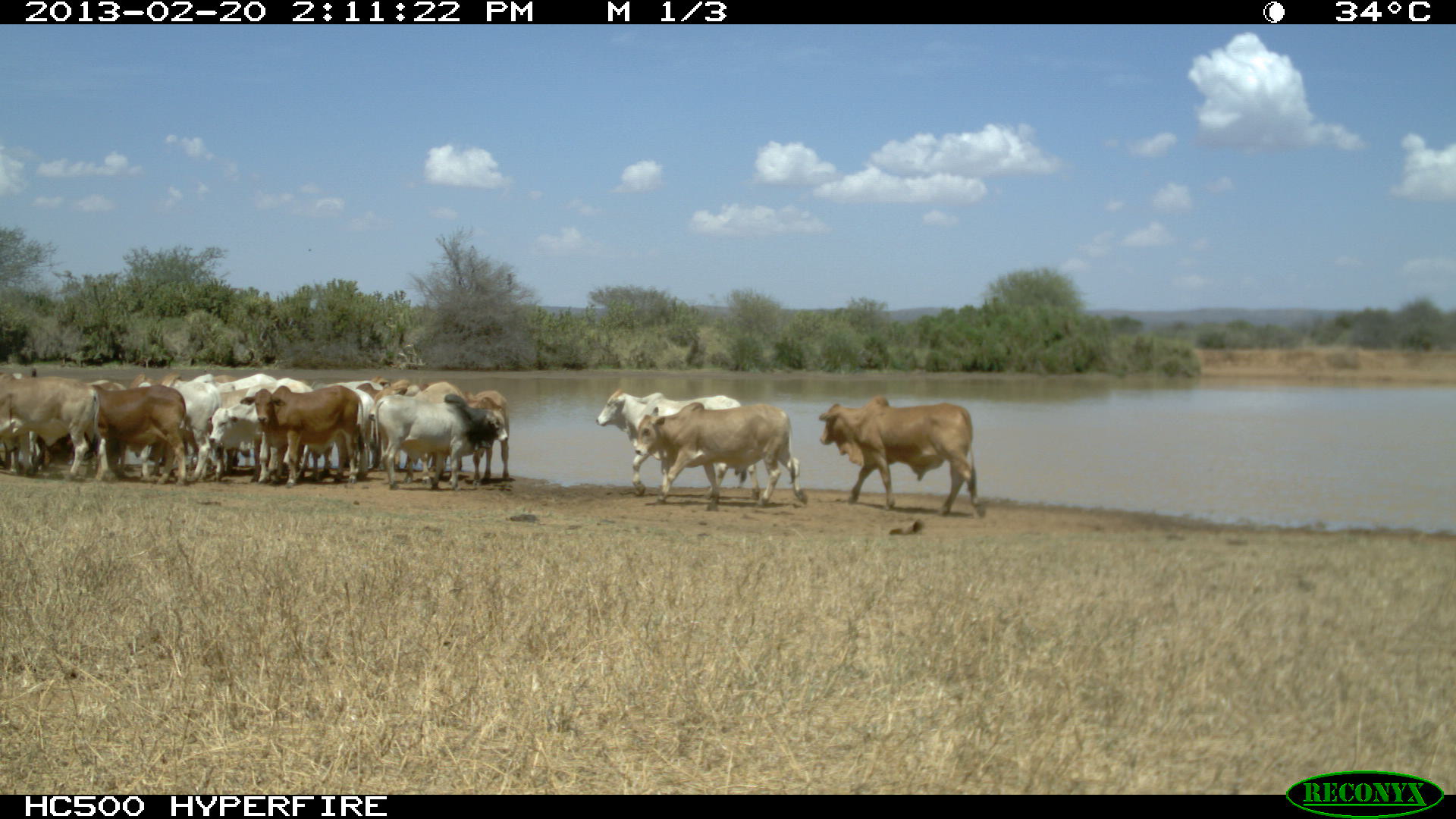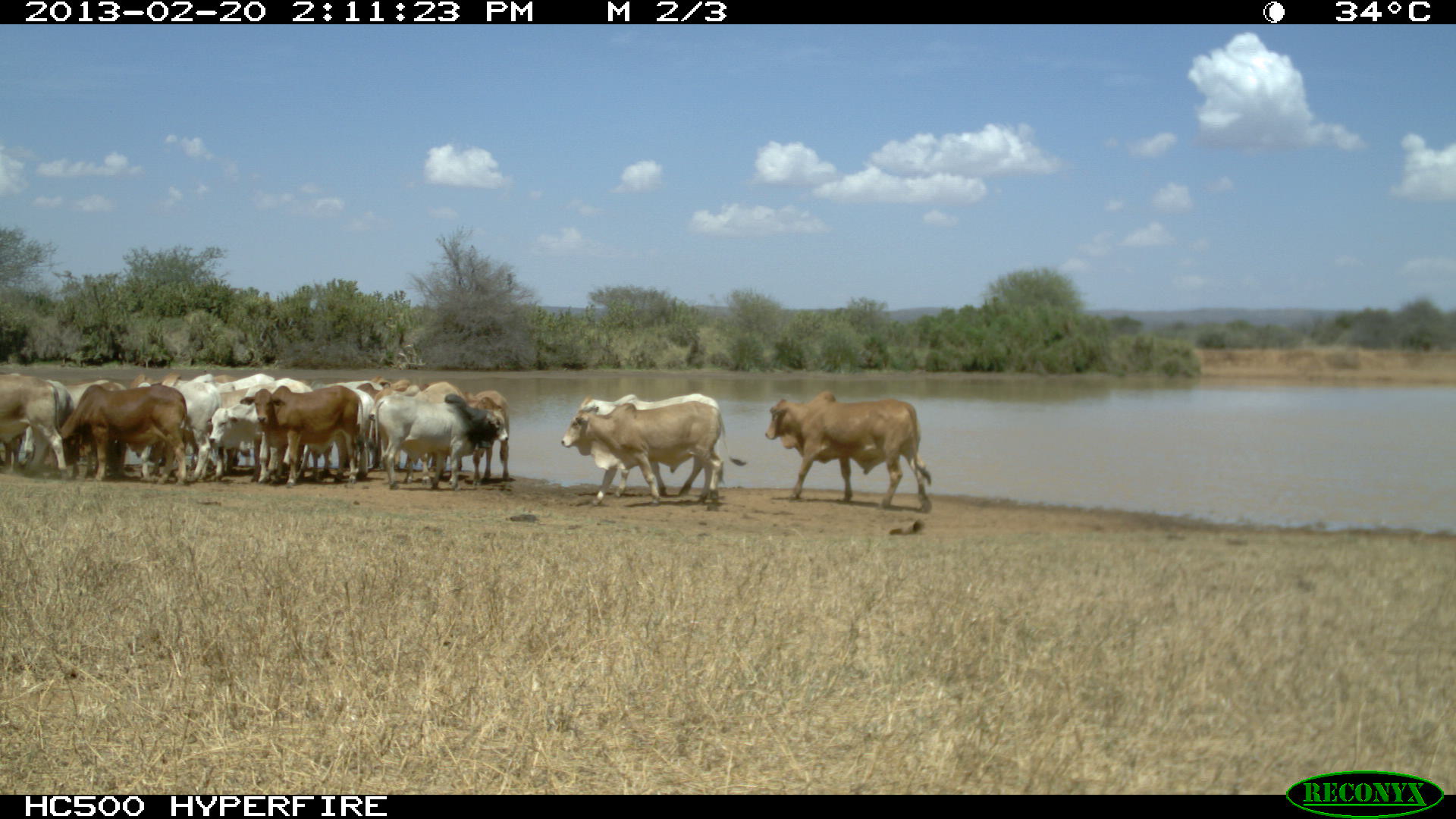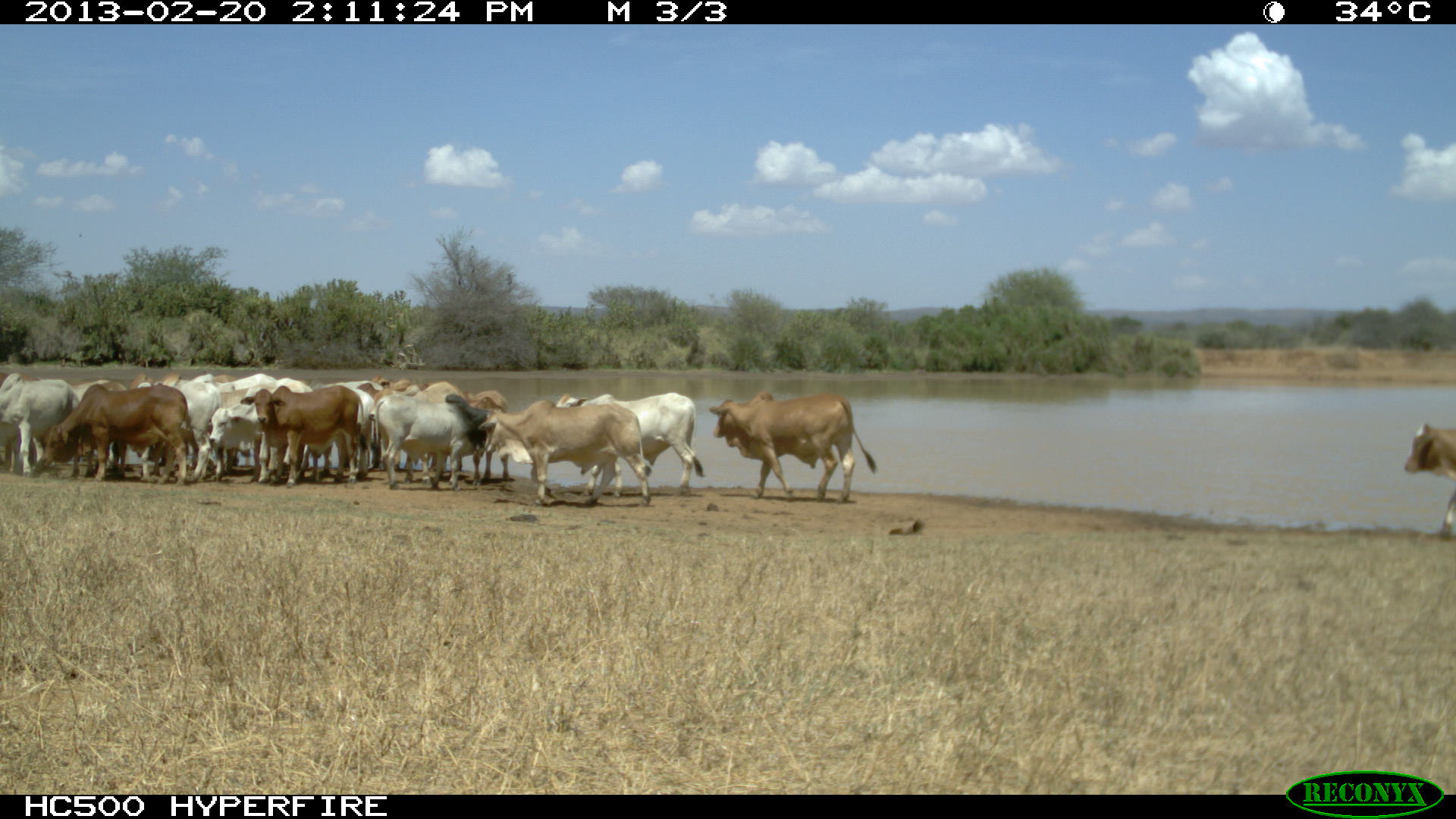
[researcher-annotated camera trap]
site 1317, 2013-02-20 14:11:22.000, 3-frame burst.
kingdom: Animalia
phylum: Chordata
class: Mammalia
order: Artiodactyla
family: Bovidae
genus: Bos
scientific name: Bos taurus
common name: domestic cattle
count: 14